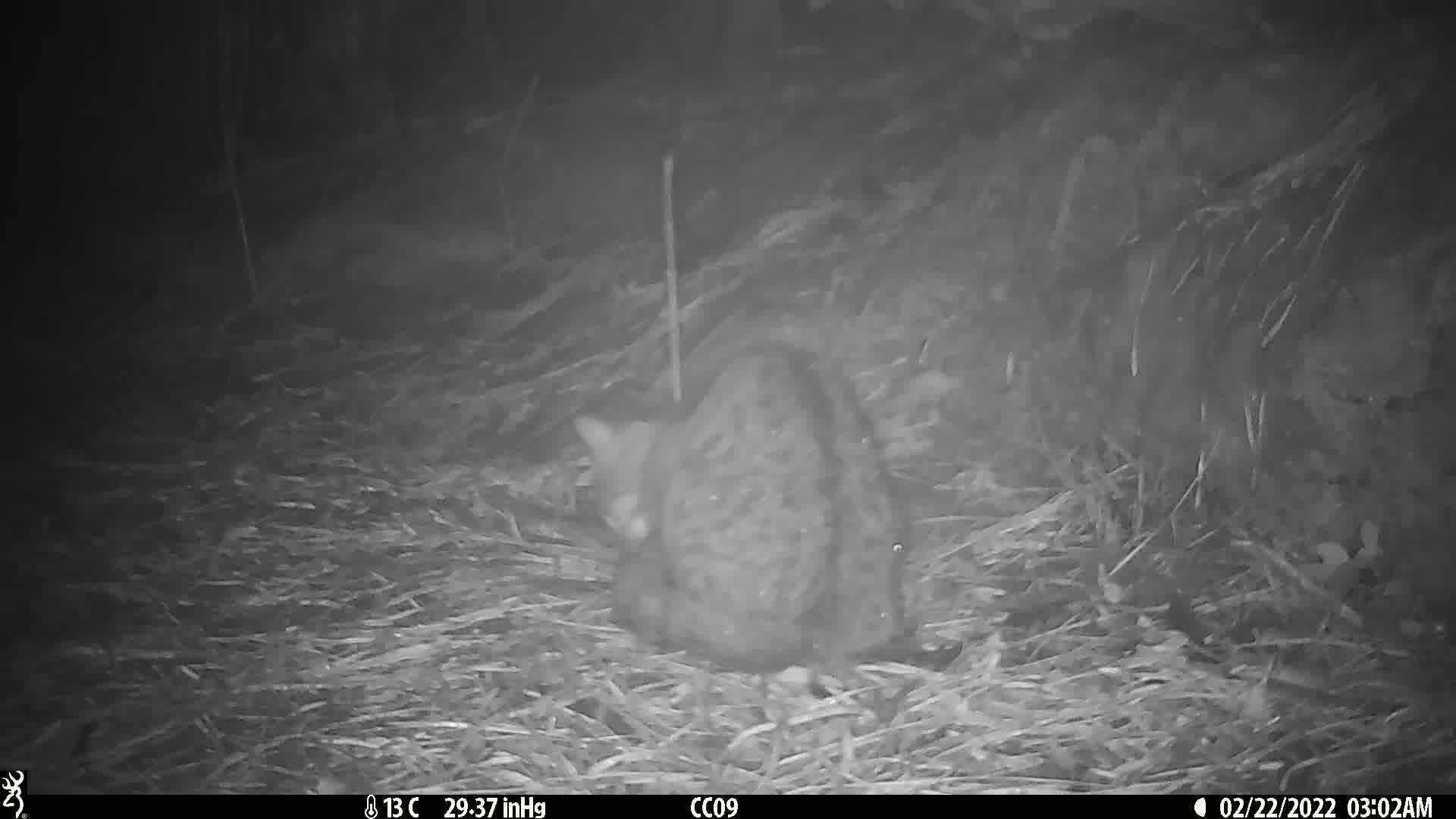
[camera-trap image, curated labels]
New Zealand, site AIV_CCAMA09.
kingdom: Animalia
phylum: Chordata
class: Mammalia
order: Carnivora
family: Felidae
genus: Felis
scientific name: Felis catus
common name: domestic cat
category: cat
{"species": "cat (domestic cat) (Felis catus)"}